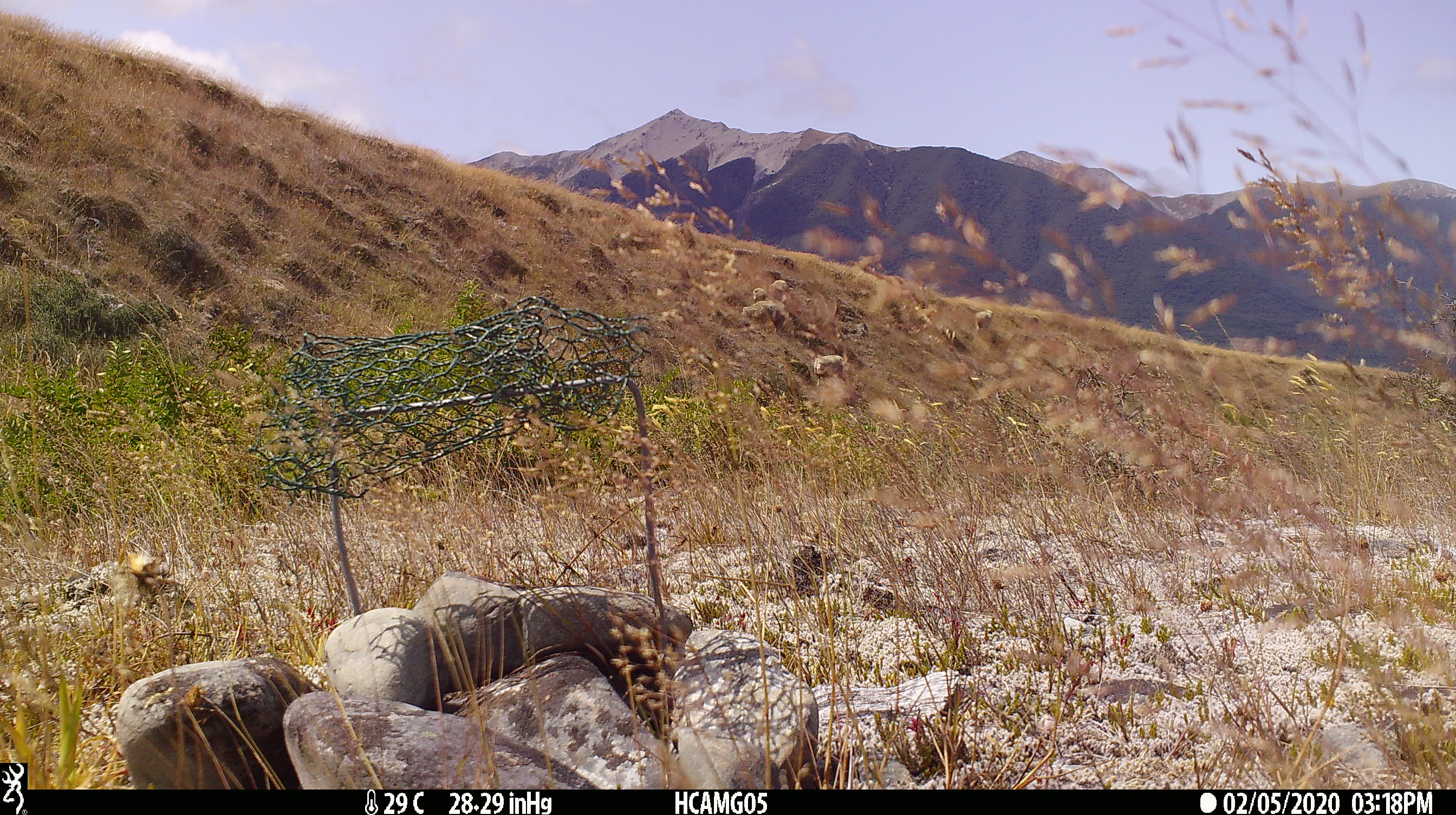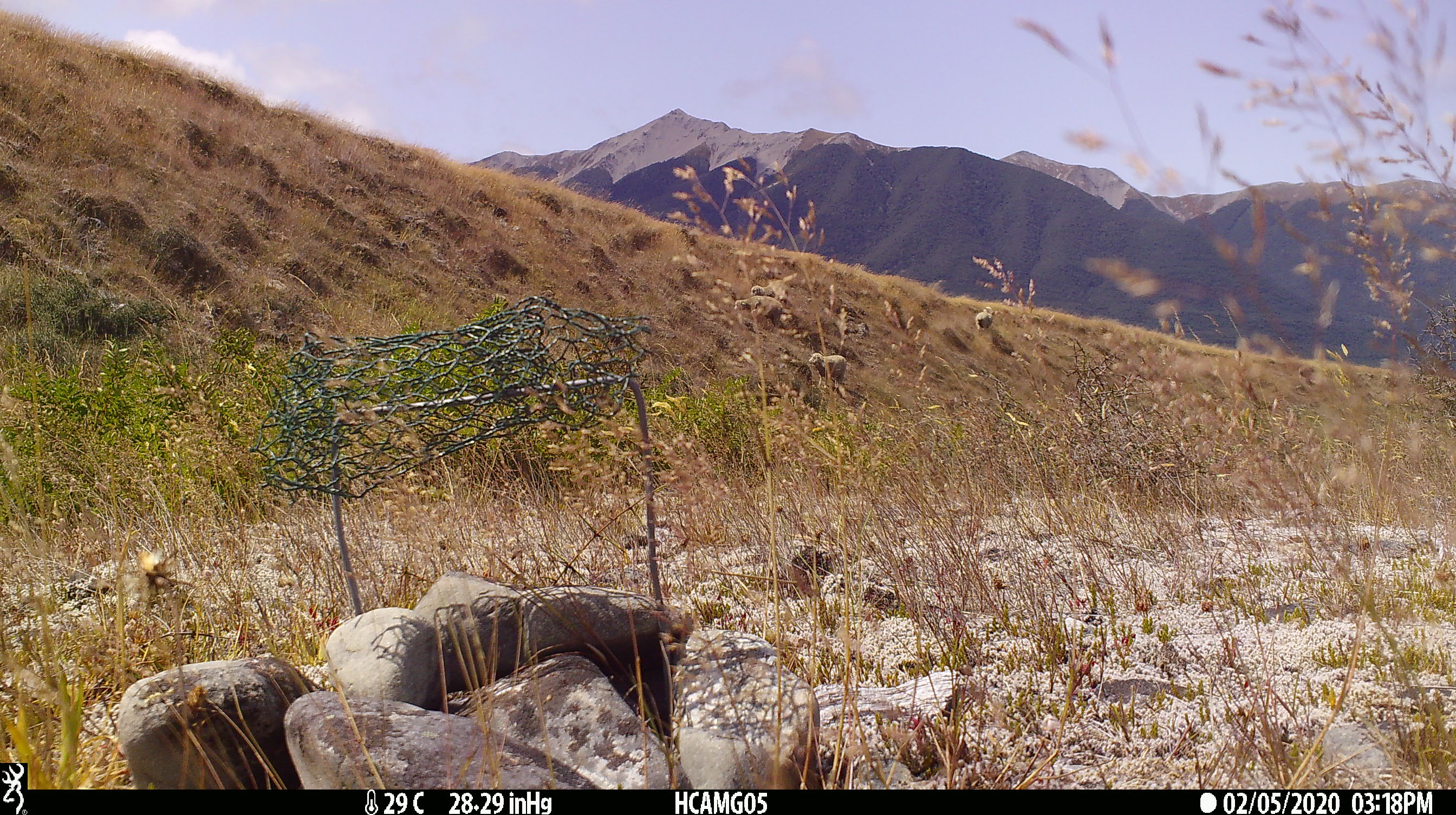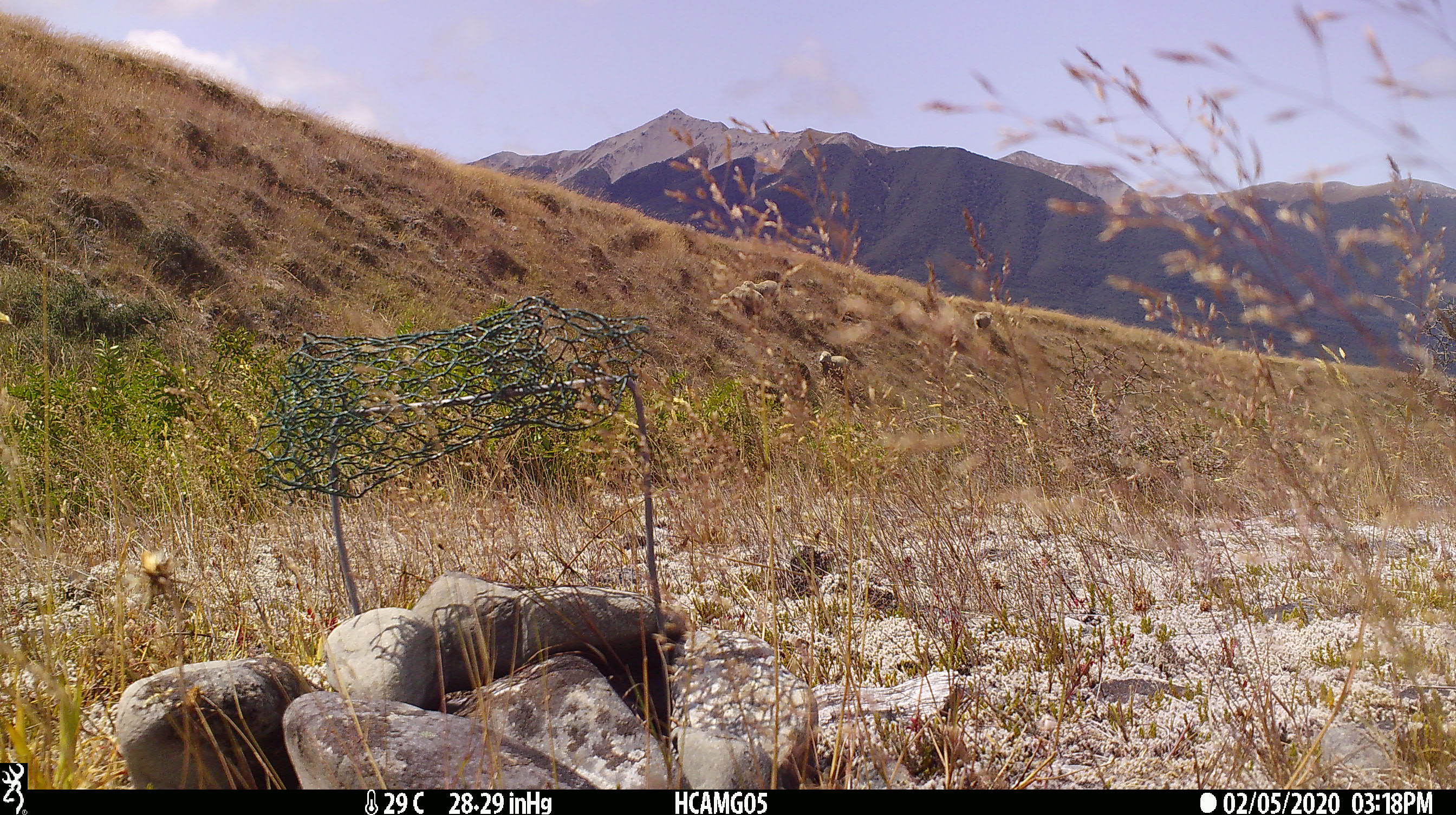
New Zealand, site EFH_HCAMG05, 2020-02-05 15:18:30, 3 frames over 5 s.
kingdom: Animalia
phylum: Chordata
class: Mammalia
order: Artiodactyla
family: Bovidae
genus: Ovis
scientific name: Ovis aries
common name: domestic sheep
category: sheep